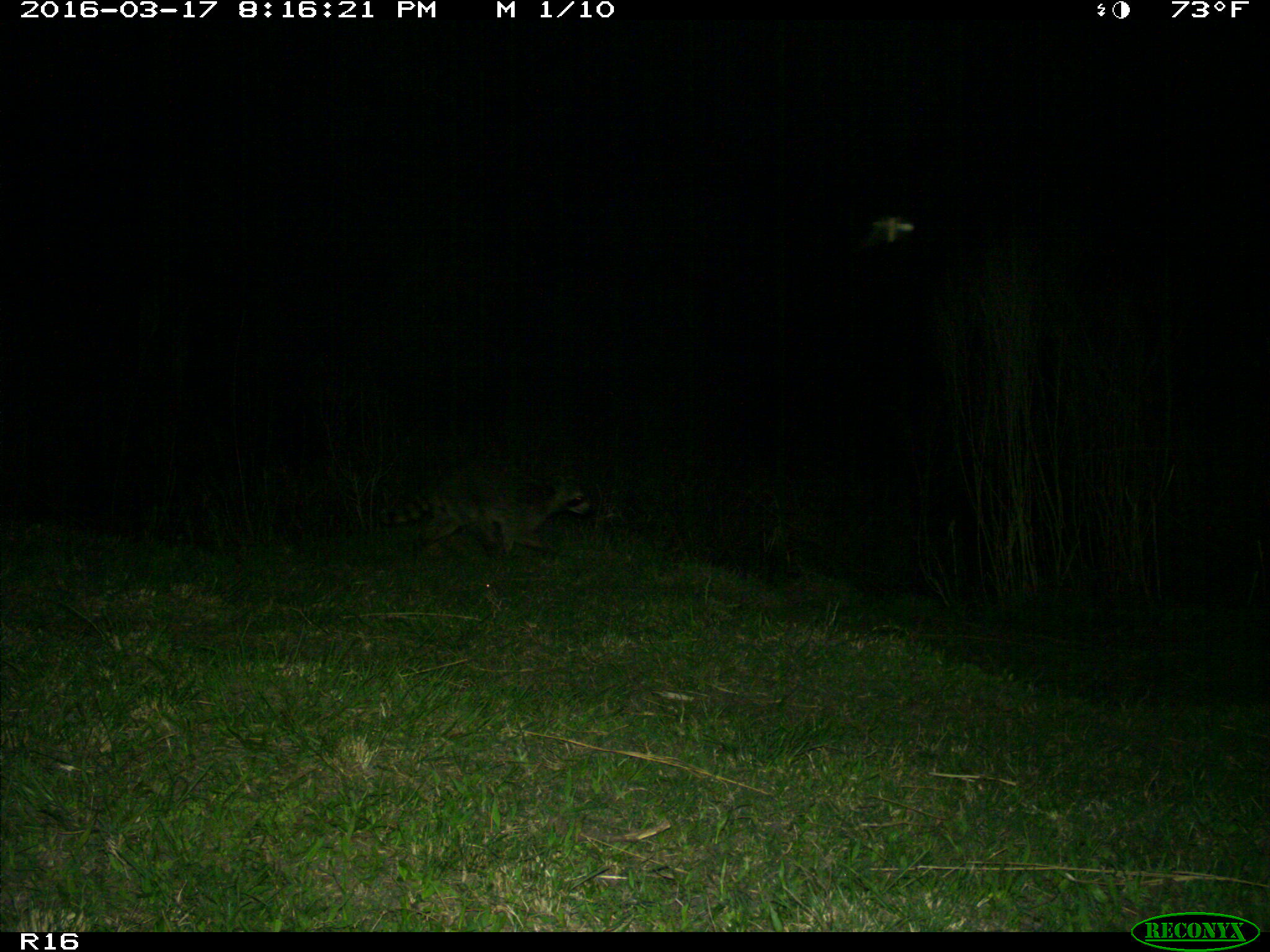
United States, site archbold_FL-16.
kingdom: Animalia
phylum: Chordata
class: Mammalia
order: Carnivora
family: Procyonidae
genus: Procyon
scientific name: Procyon lotor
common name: common raccoon